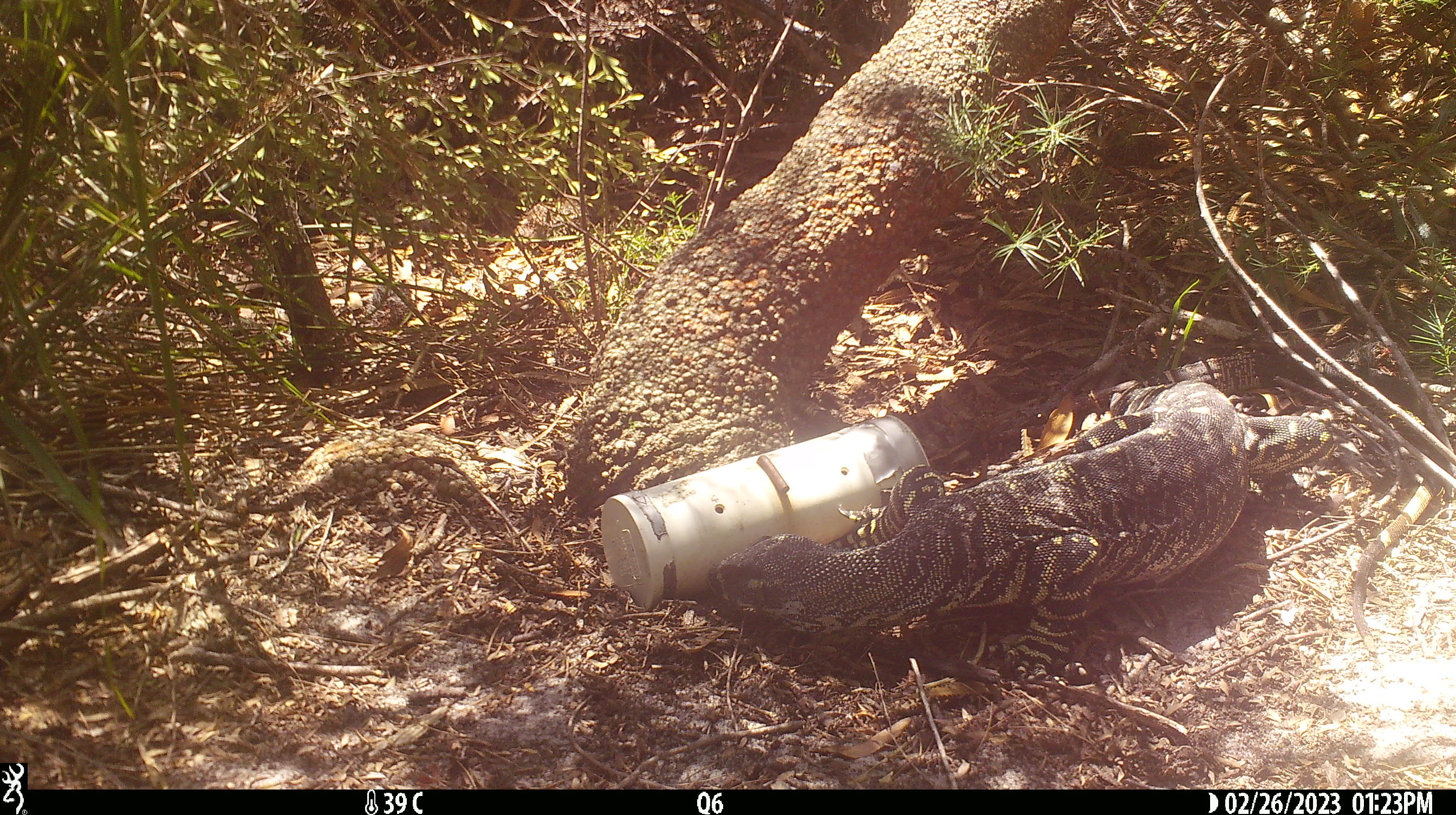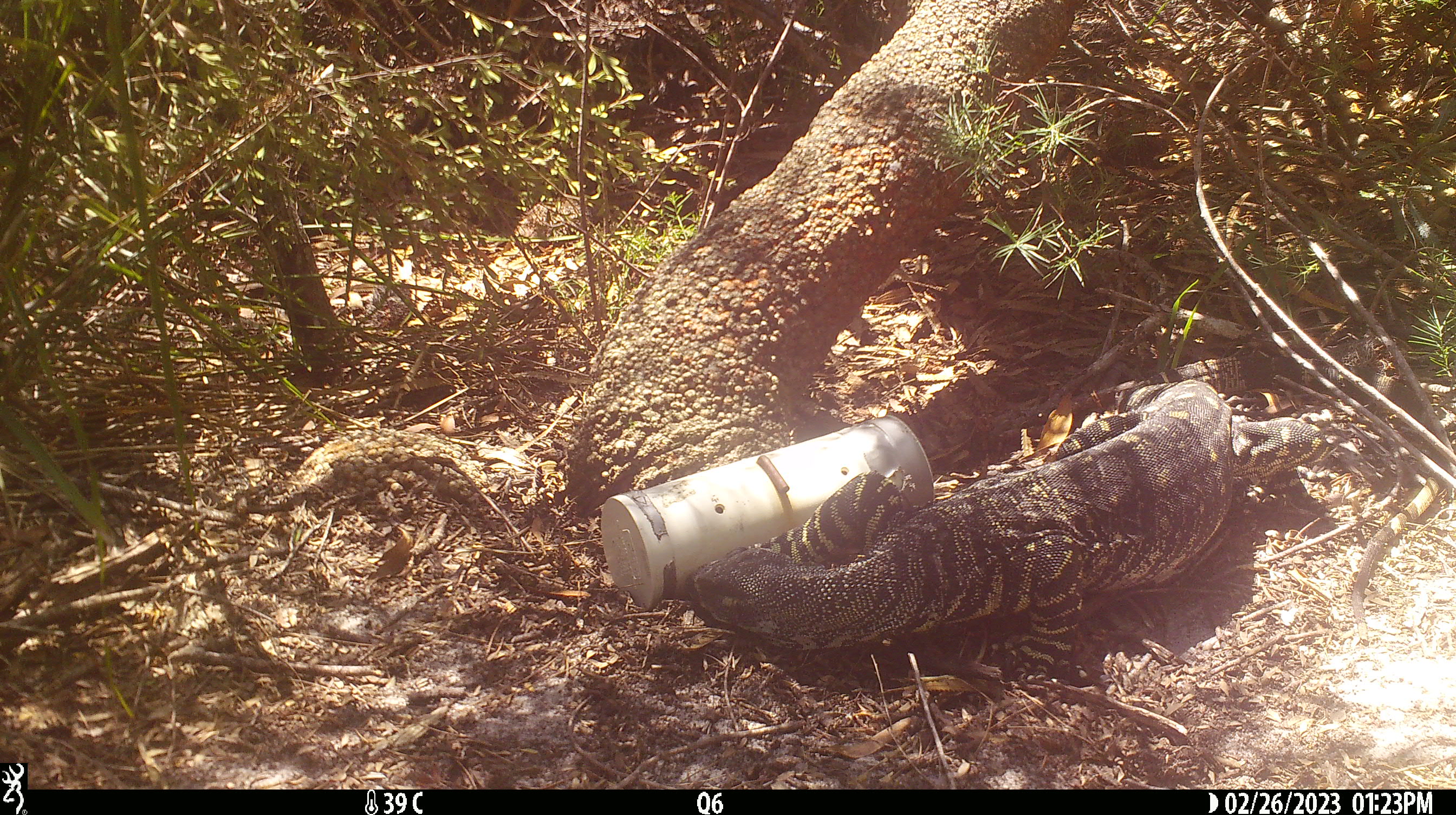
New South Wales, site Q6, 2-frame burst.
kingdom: Animalia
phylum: Chordata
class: Reptilia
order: Squamata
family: Varanidae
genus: Varanus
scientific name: Varanus varius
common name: lace monitor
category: goanna